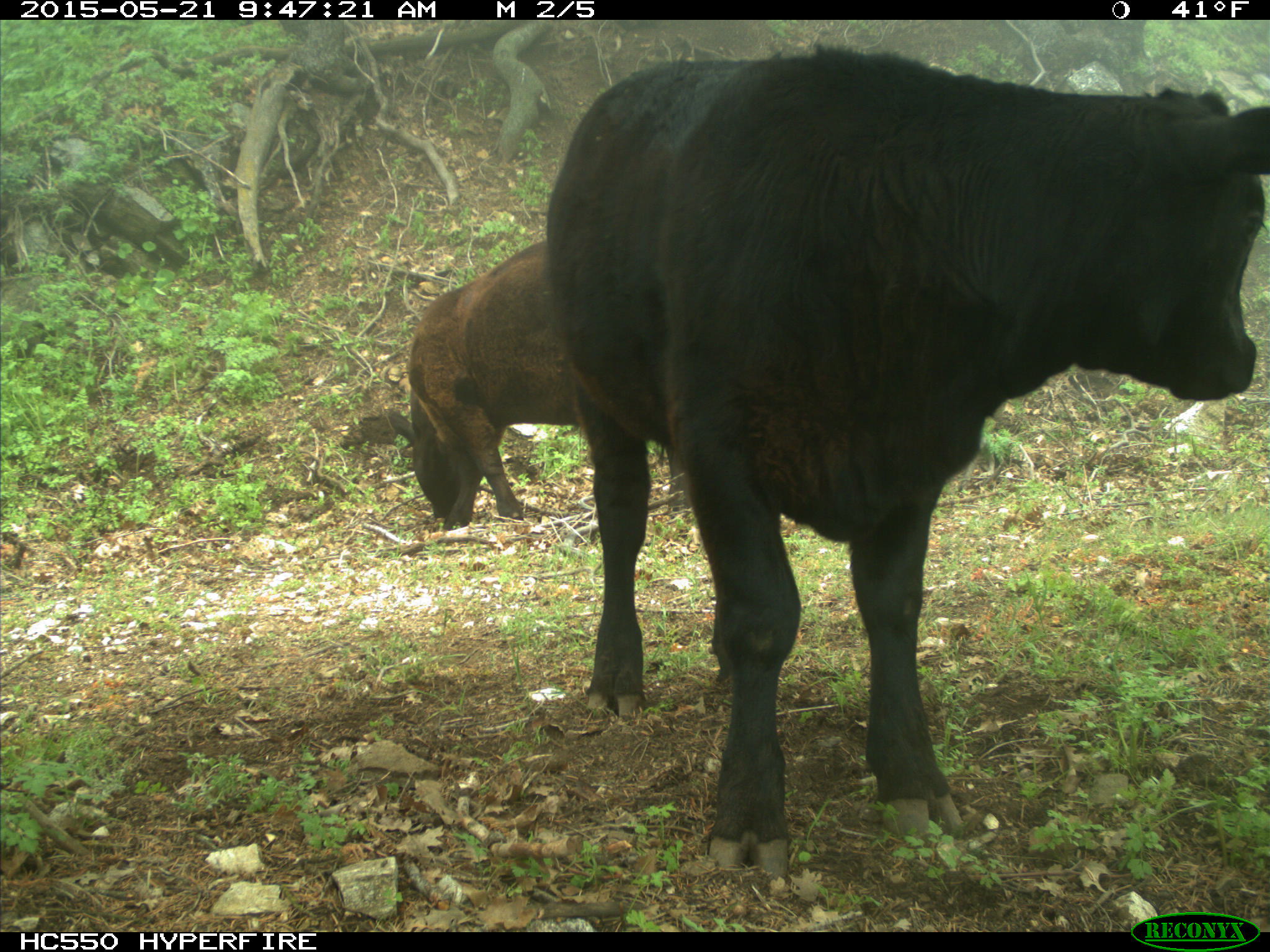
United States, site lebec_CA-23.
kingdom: Animalia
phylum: Chordata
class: Mammalia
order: Artiodactyla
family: Bovidae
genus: Bos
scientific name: Bos taurus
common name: domestic cow